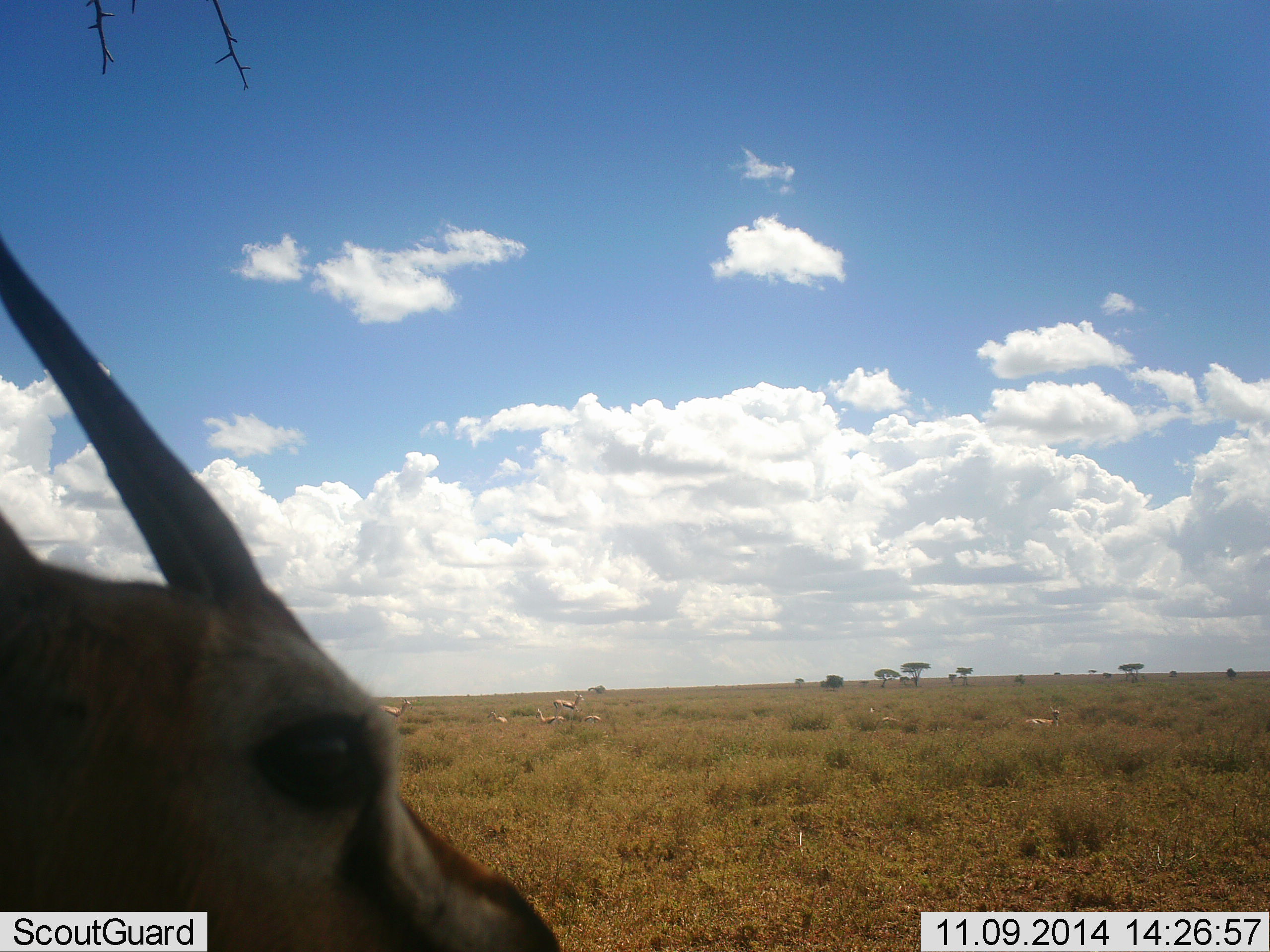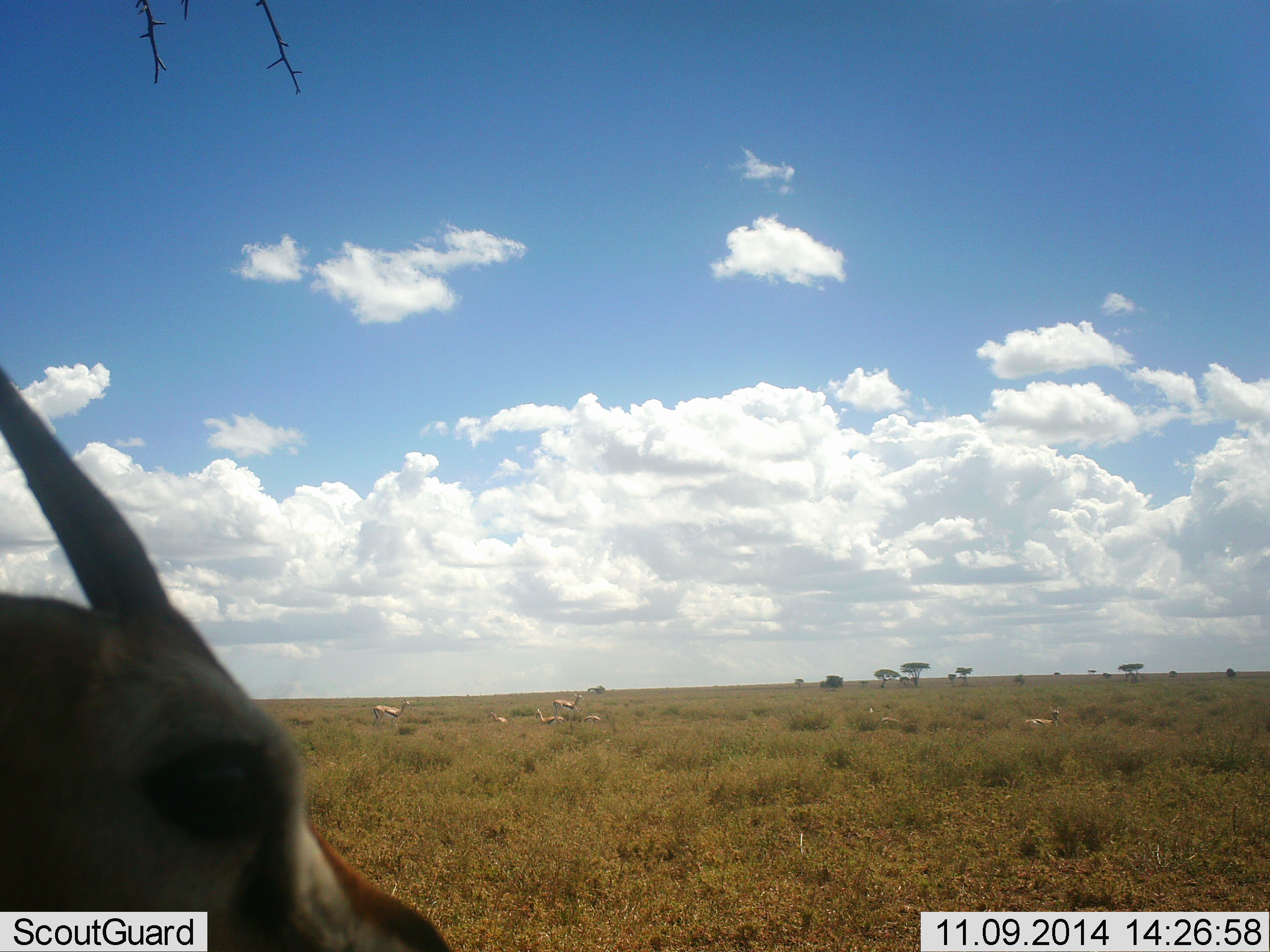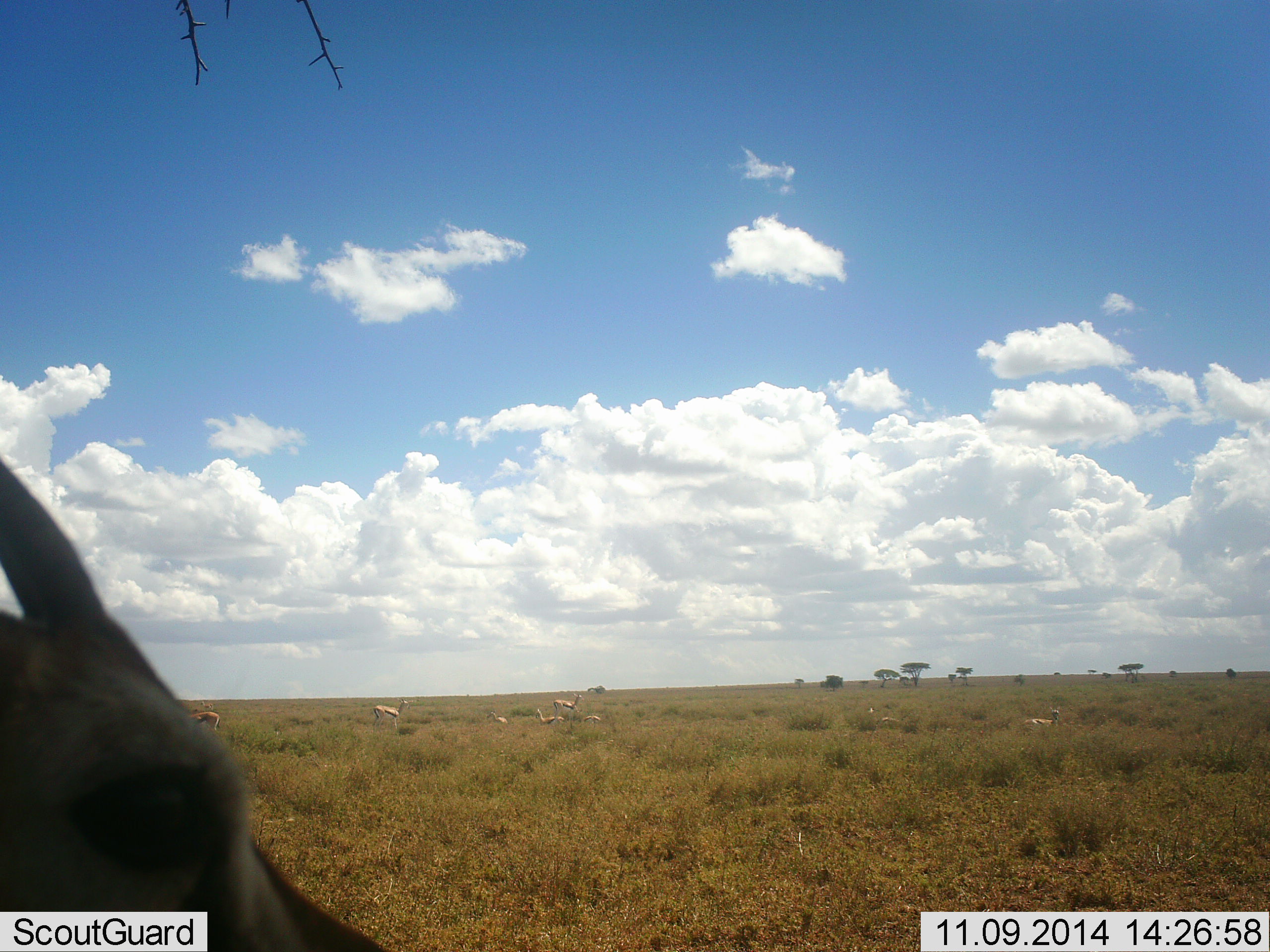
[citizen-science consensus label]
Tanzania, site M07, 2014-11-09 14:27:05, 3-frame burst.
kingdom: Animalia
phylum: Chordata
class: Mammalia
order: Artiodactyla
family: Bovidae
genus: Eudorcas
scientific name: Eudorcas thomsonii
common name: thomson's gazelle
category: gazellethomsons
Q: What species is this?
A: Gazellethomsons (thomson's gazelle) (Eudorcas thomsonii).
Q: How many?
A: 6.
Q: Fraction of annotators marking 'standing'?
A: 50%.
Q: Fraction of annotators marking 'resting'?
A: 50%.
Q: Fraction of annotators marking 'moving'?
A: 60%.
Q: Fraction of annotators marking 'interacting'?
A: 0%.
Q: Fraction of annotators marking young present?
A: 0%.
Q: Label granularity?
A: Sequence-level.